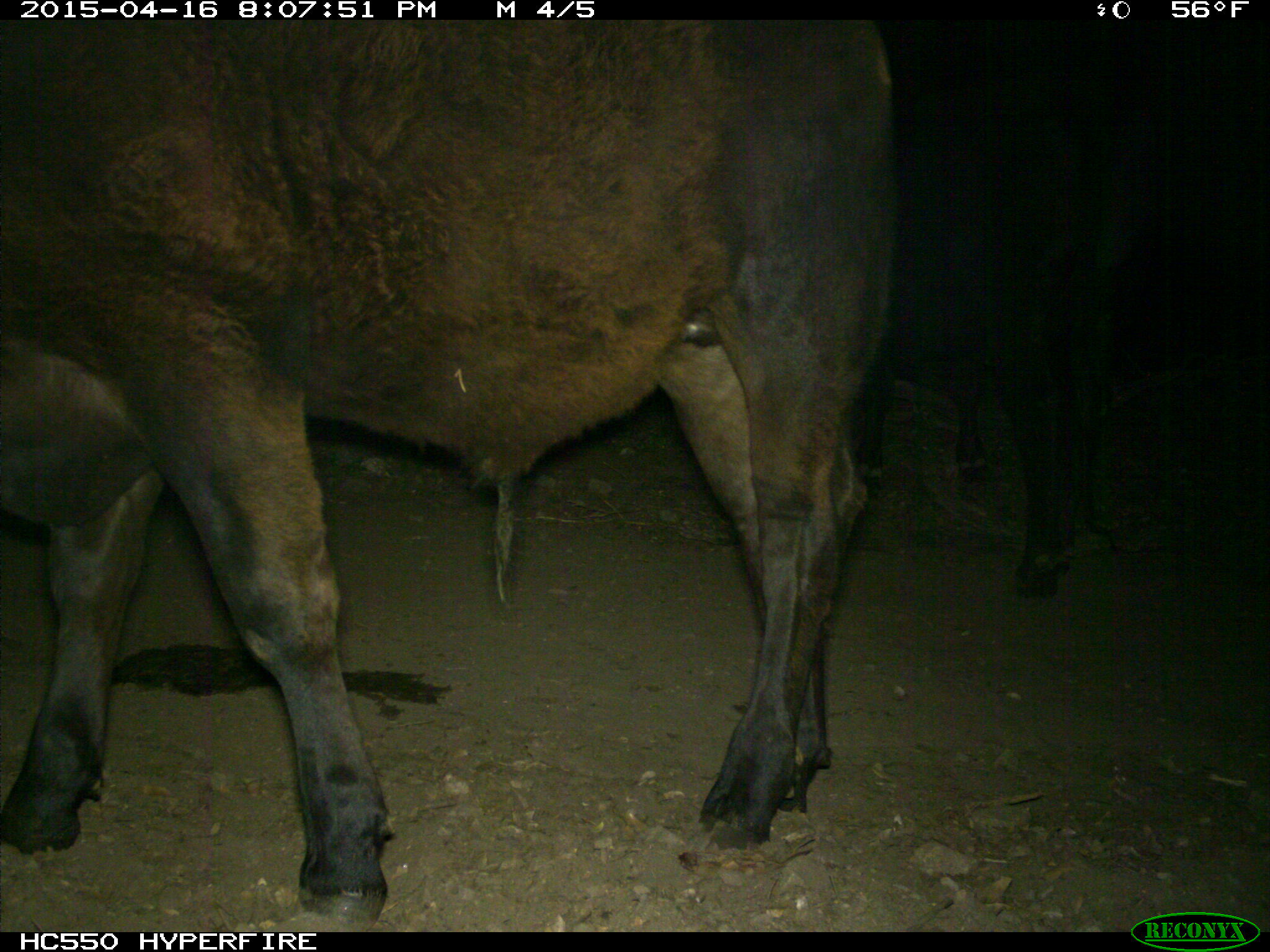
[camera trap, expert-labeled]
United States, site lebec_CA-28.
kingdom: Animalia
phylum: Chordata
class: Mammalia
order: Artiodactyla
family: Bovidae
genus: Bos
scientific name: Bos taurus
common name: domestic cow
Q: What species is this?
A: Bos taurus (domestic cow).